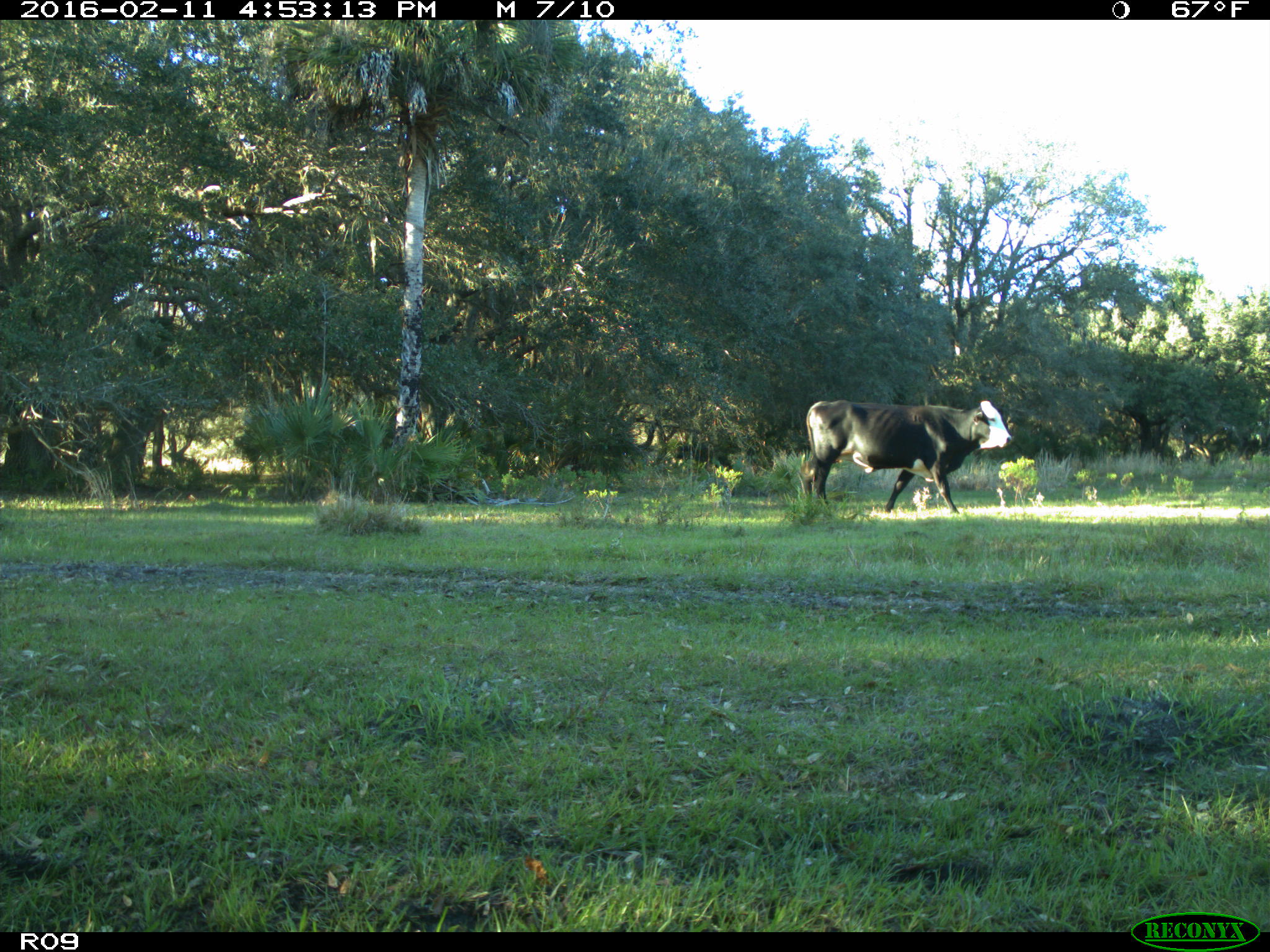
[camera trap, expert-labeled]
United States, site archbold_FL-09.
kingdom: Animalia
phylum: Chordata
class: Mammalia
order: Artiodactyla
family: Bovidae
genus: Bos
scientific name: Bos taurus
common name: domestic cow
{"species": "Bos taurus (domestic cow)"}